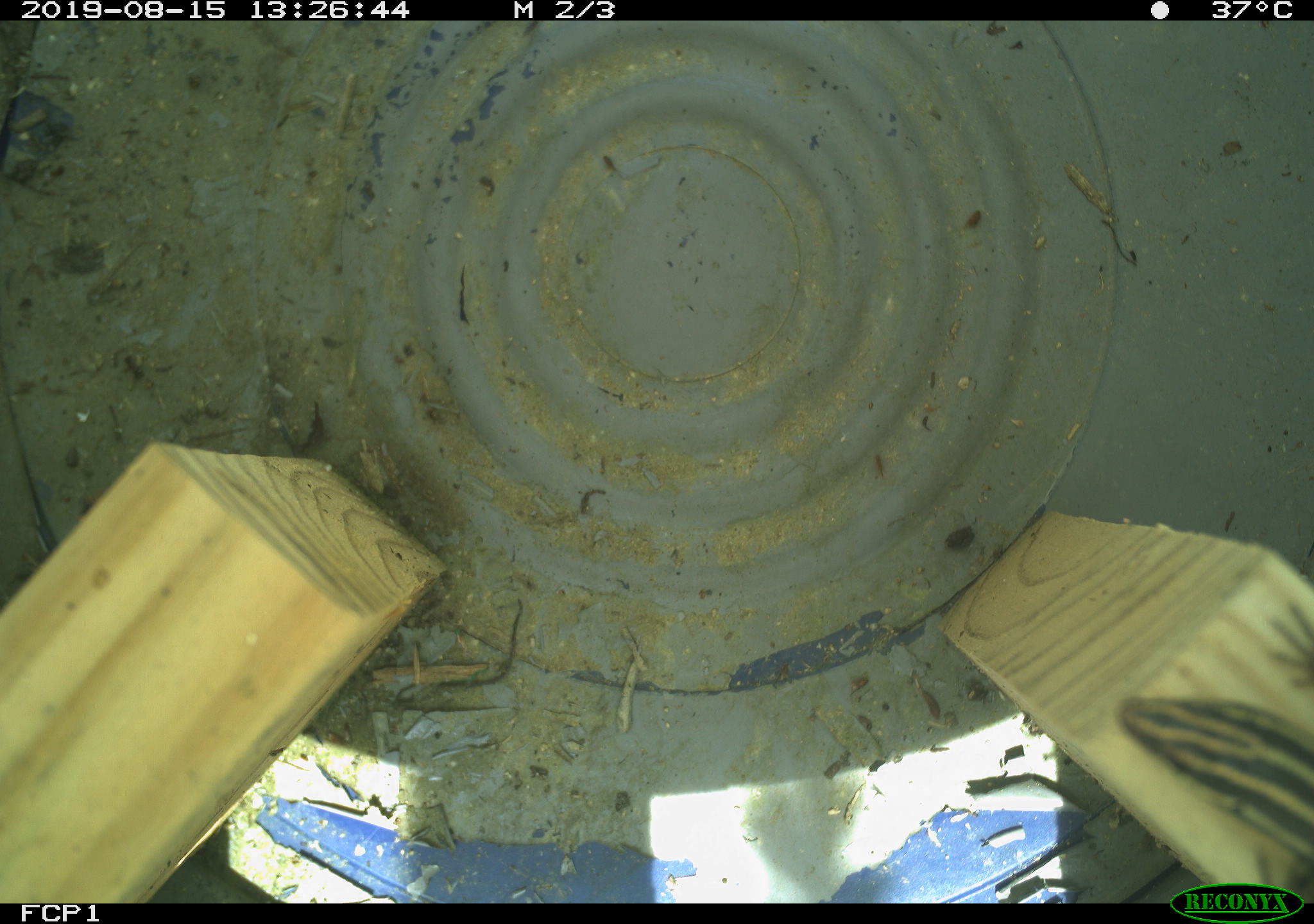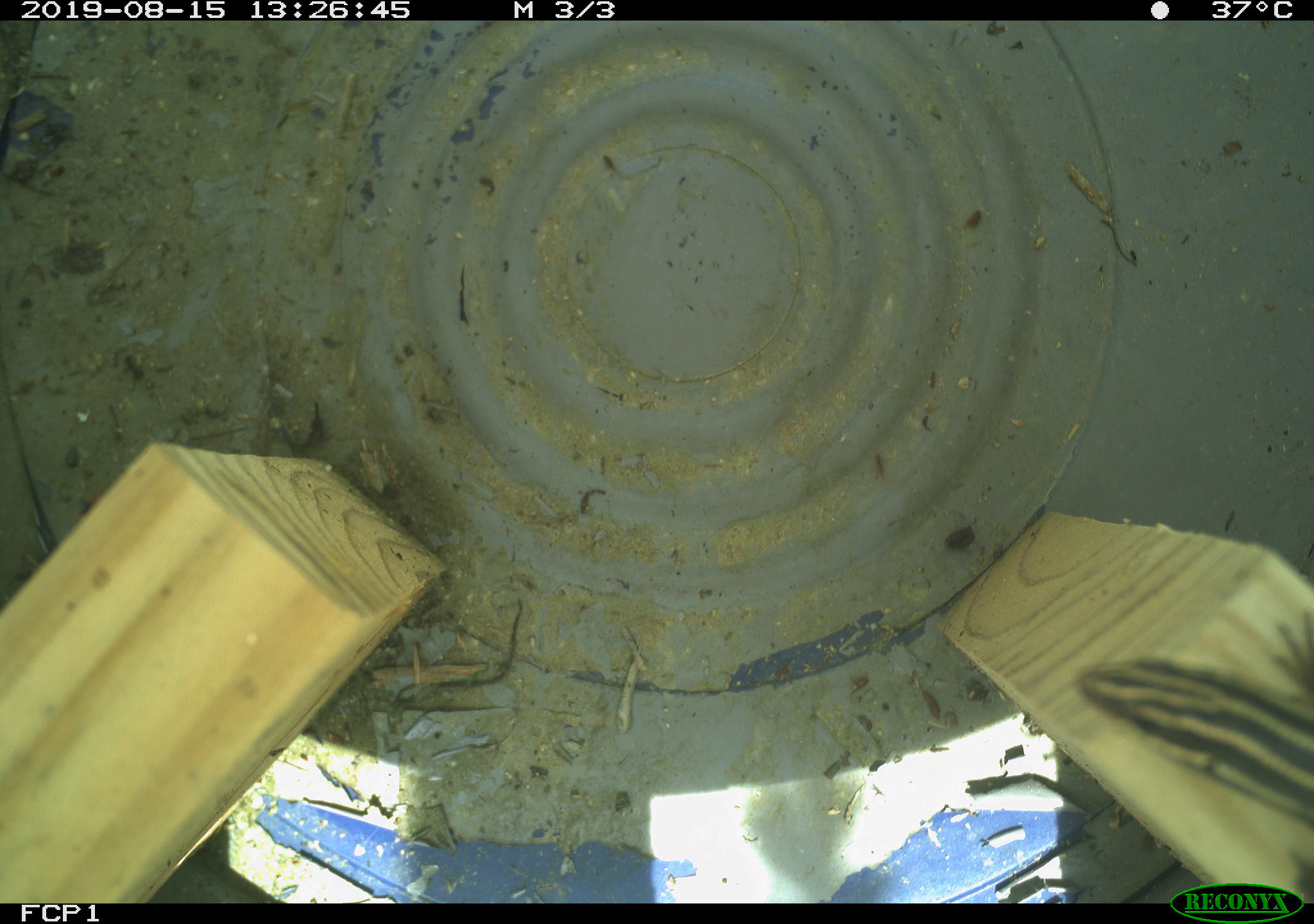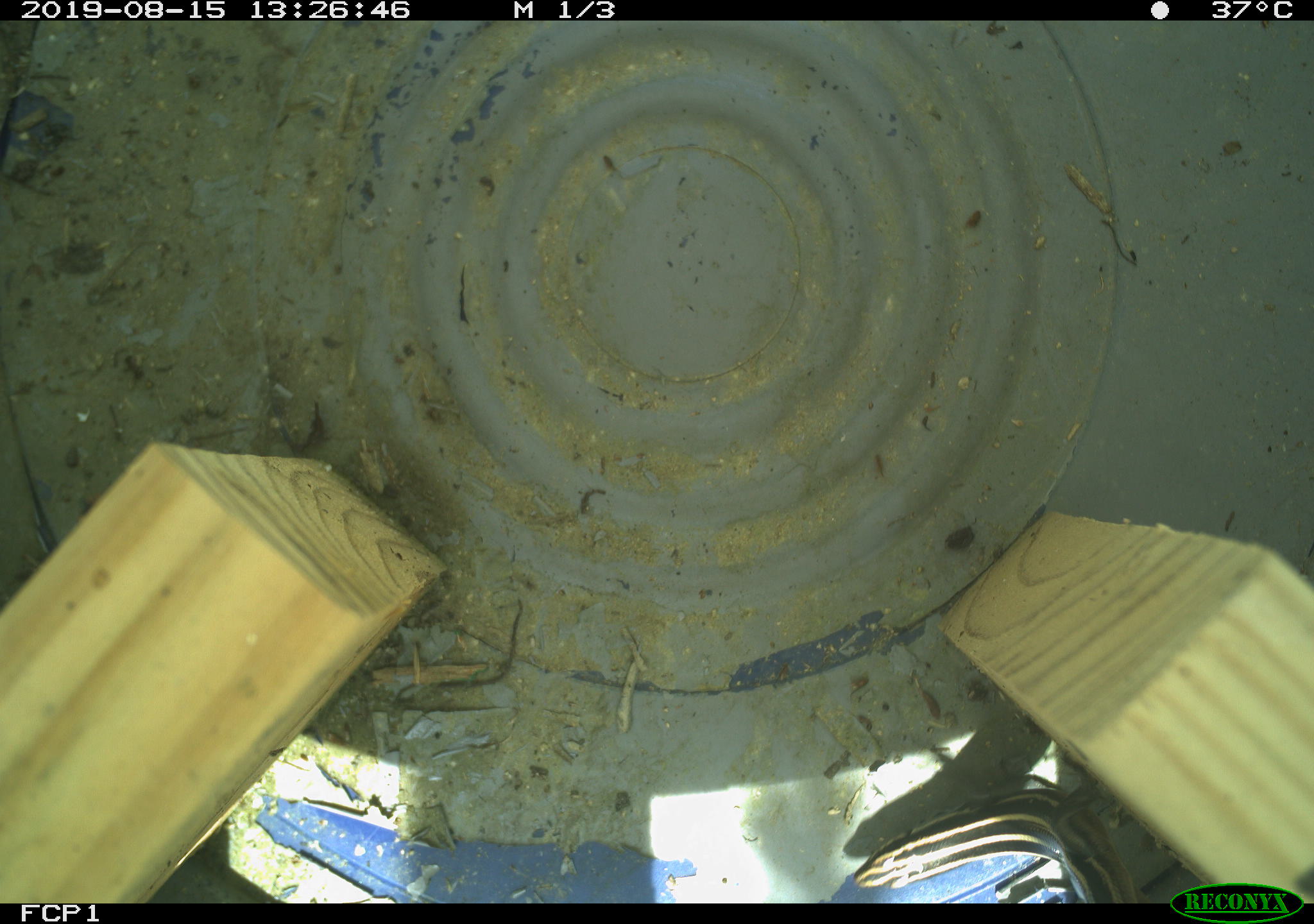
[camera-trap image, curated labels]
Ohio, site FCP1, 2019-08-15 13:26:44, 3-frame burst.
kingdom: Animalia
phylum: Chordata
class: Reptilia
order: Squamata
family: Scincidae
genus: Plestiodon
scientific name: Plestiodon fasciatus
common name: common five-lined skink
Common five-lined skink (Plestiodon fasciatus).